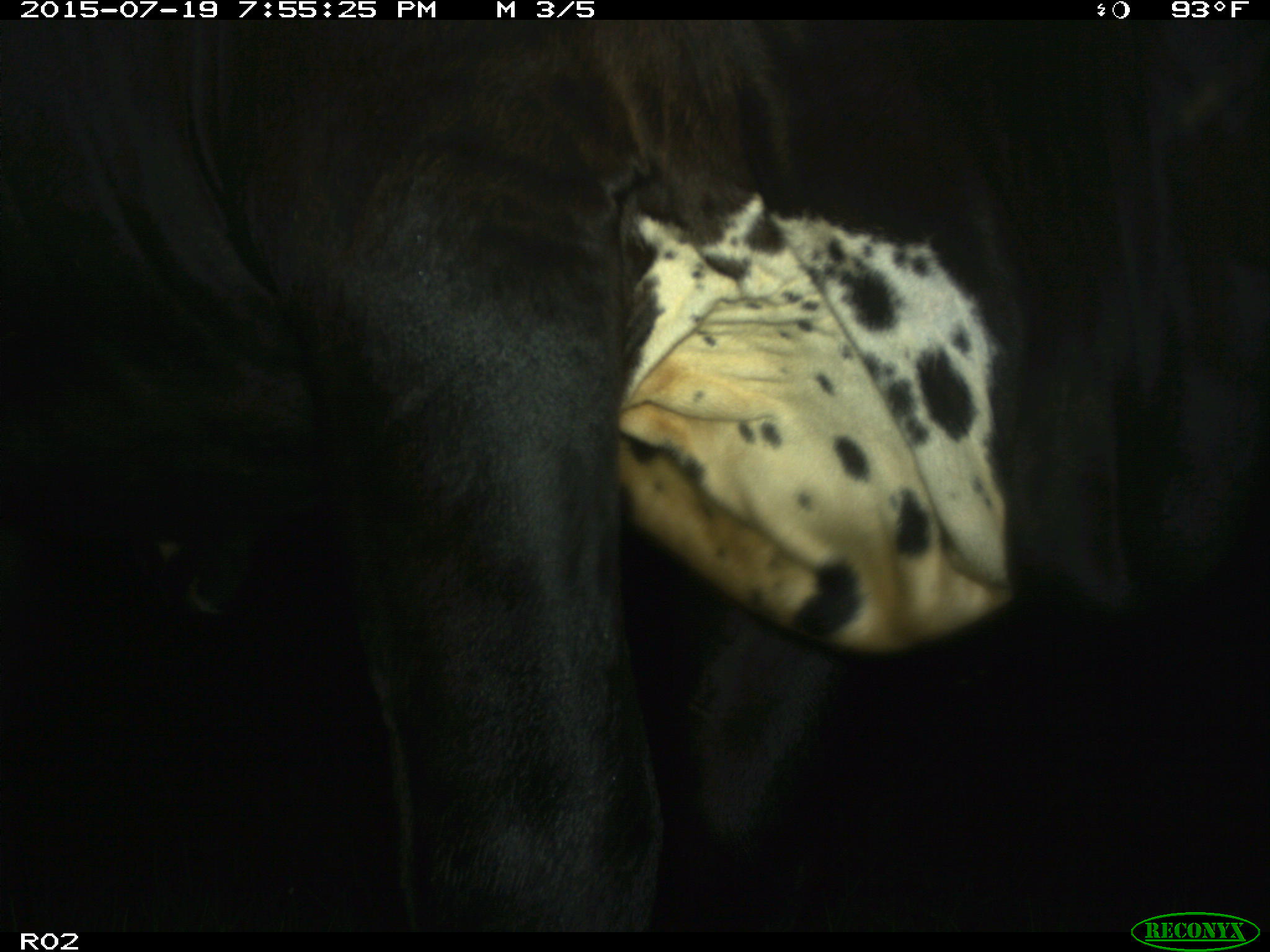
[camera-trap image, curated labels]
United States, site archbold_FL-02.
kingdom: Animalia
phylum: Chordata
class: Mammalia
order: Artiodactyla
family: Bovidae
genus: Bos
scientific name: Bos taurus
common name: domestic cow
Bos taurus (domestic cow).